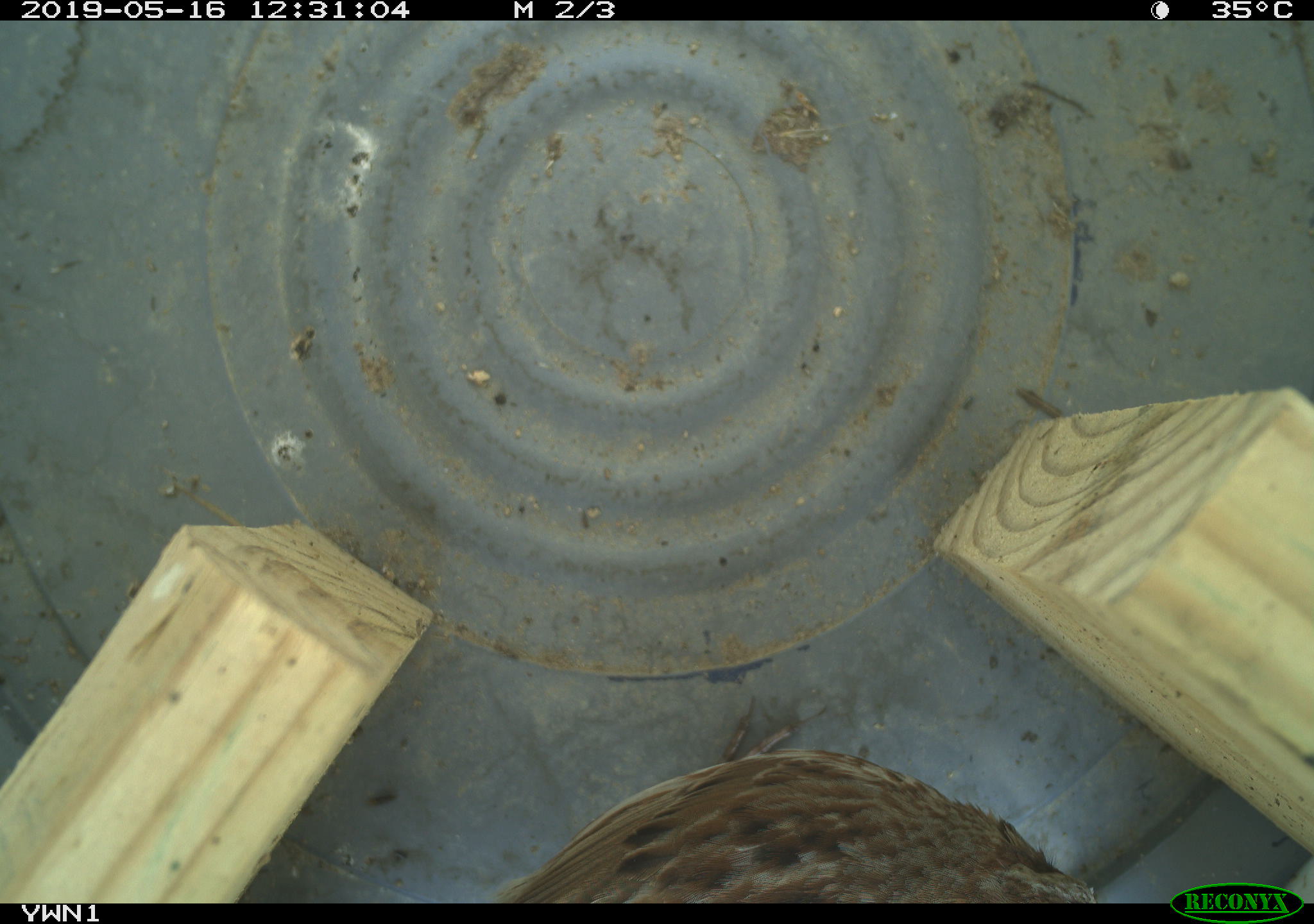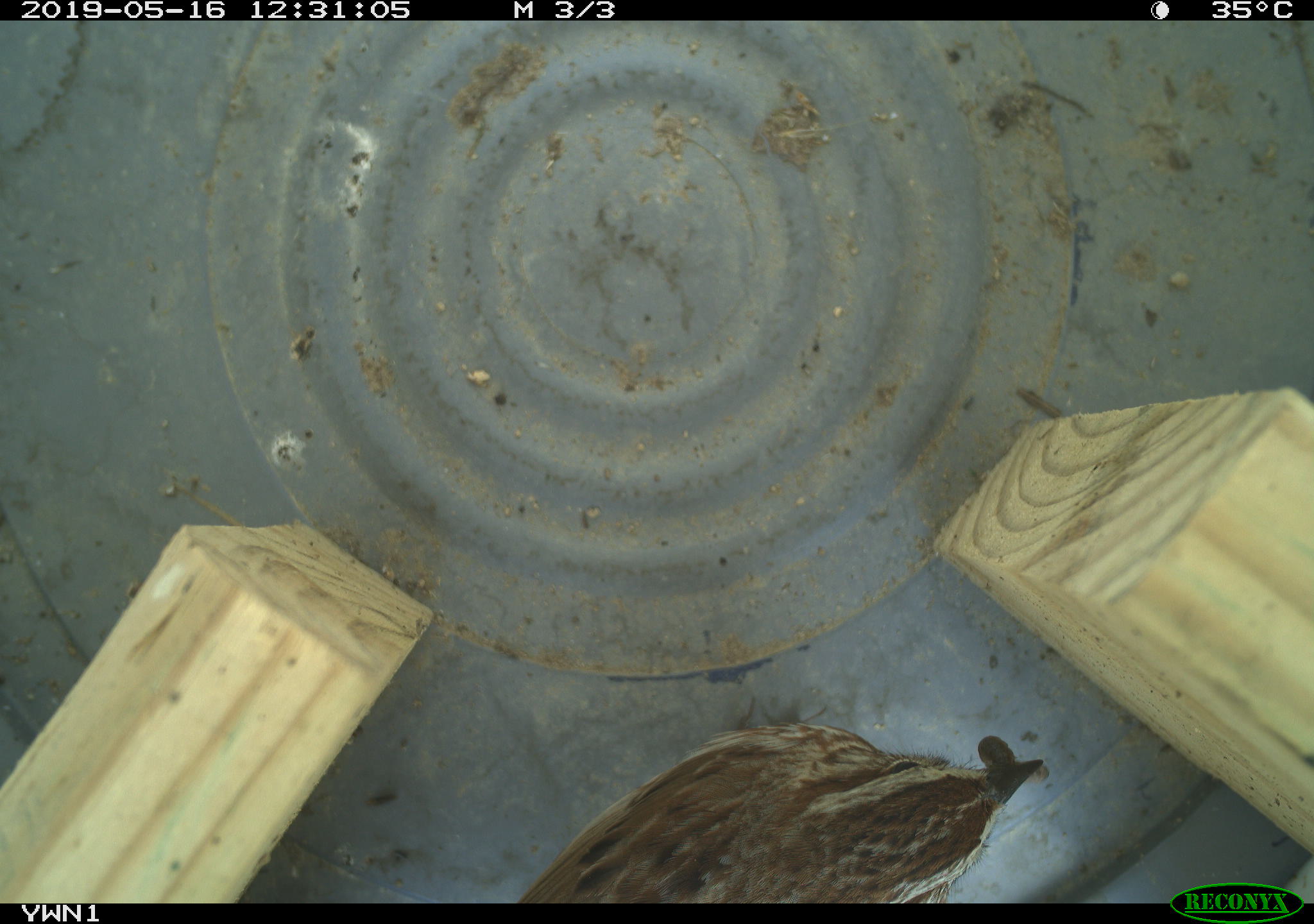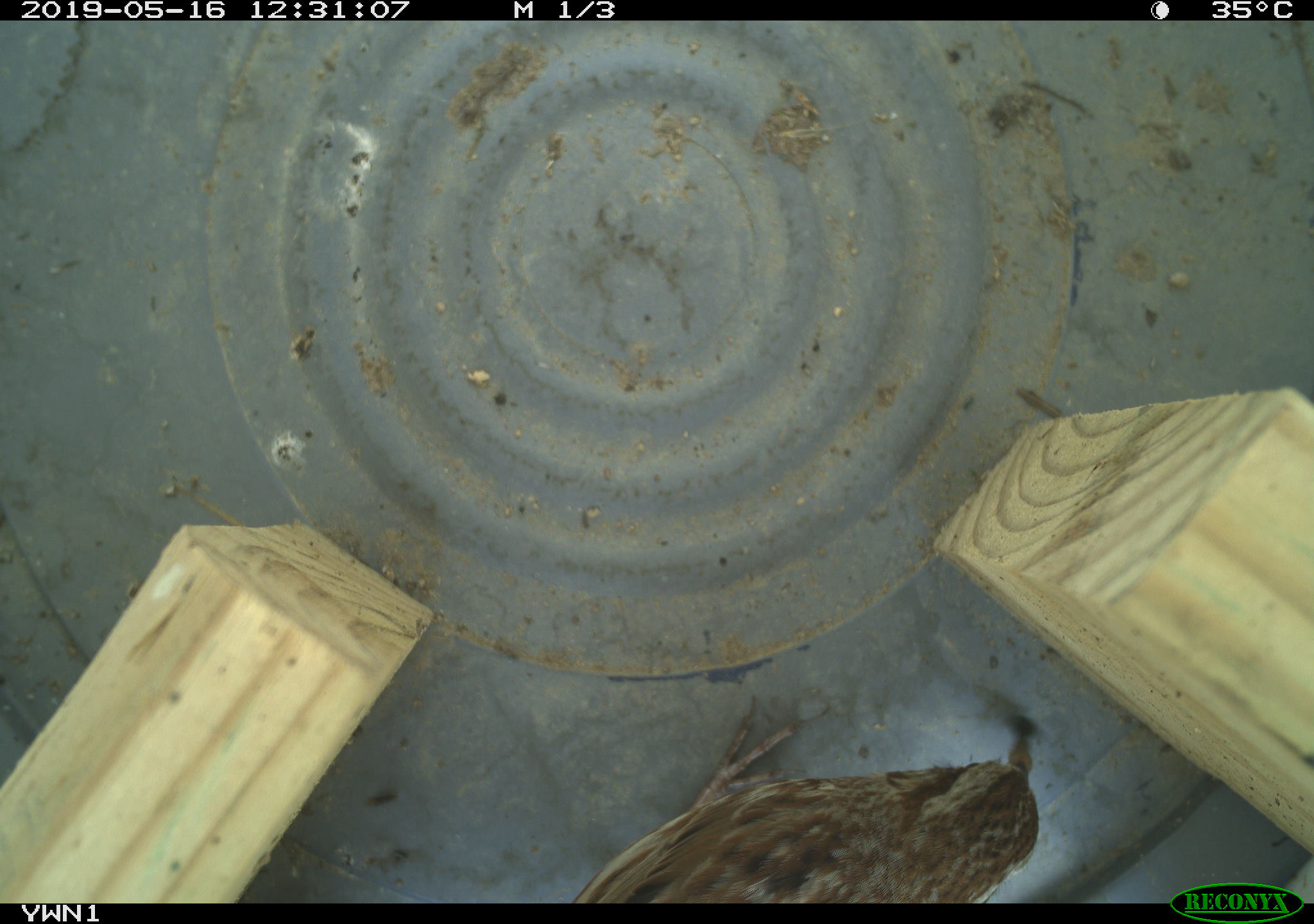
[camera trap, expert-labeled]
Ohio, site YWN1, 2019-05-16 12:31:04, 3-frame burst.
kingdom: Animalia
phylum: Chordata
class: Aves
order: Passeriformes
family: Passerellidae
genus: Melospiza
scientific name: Melospiza melodia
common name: song sparrow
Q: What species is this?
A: Song sparrow (Melospiza melodia).